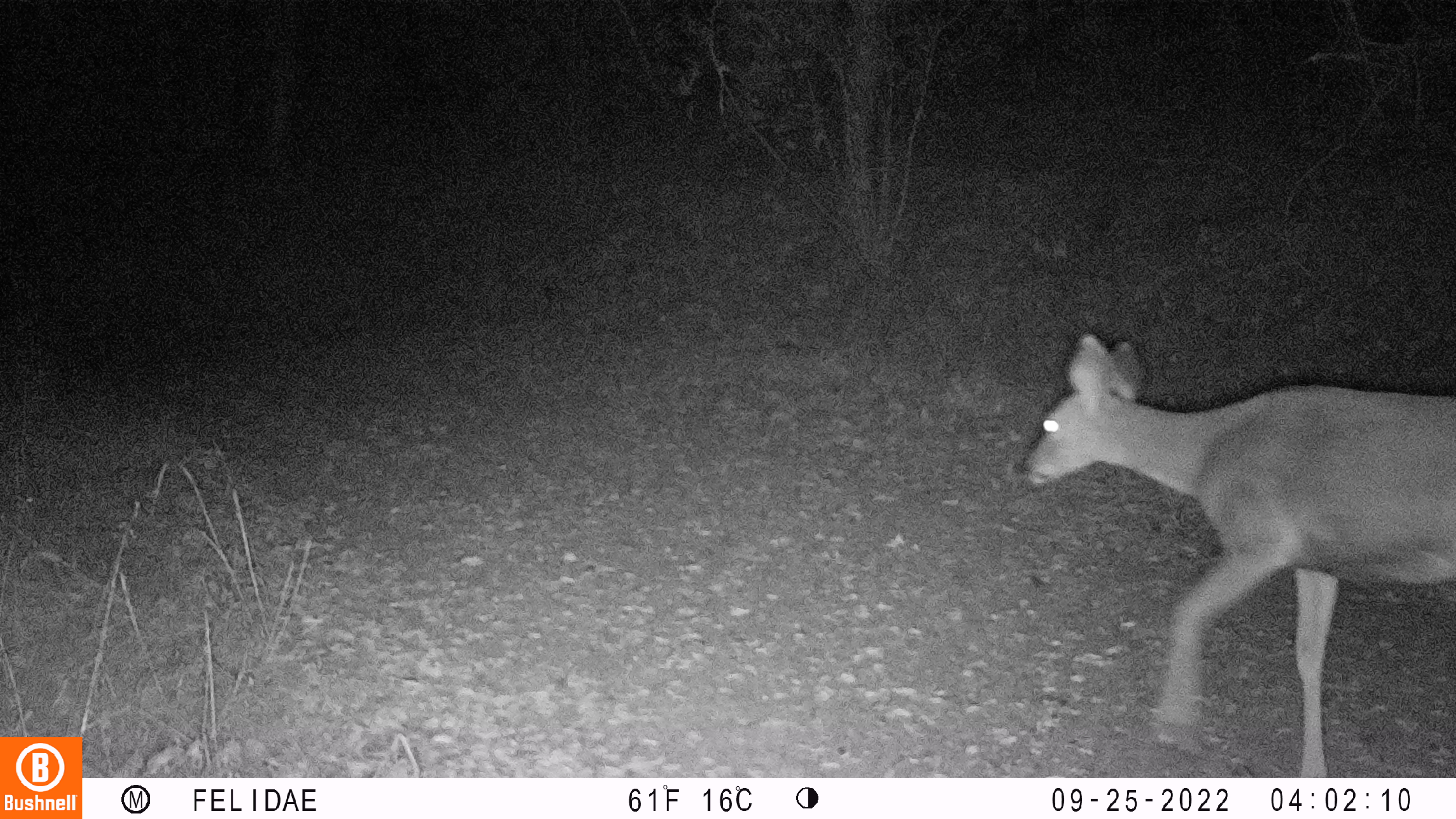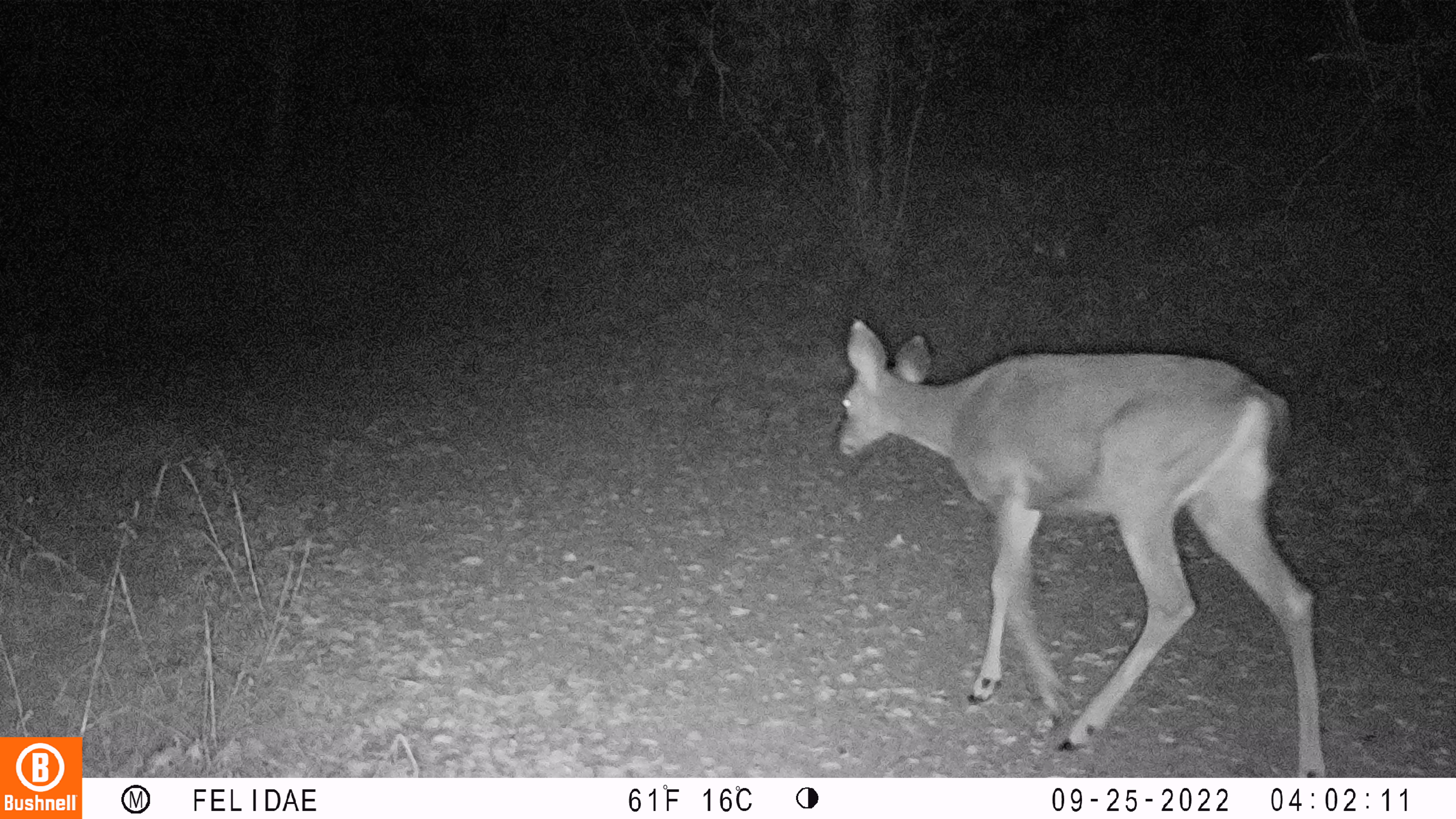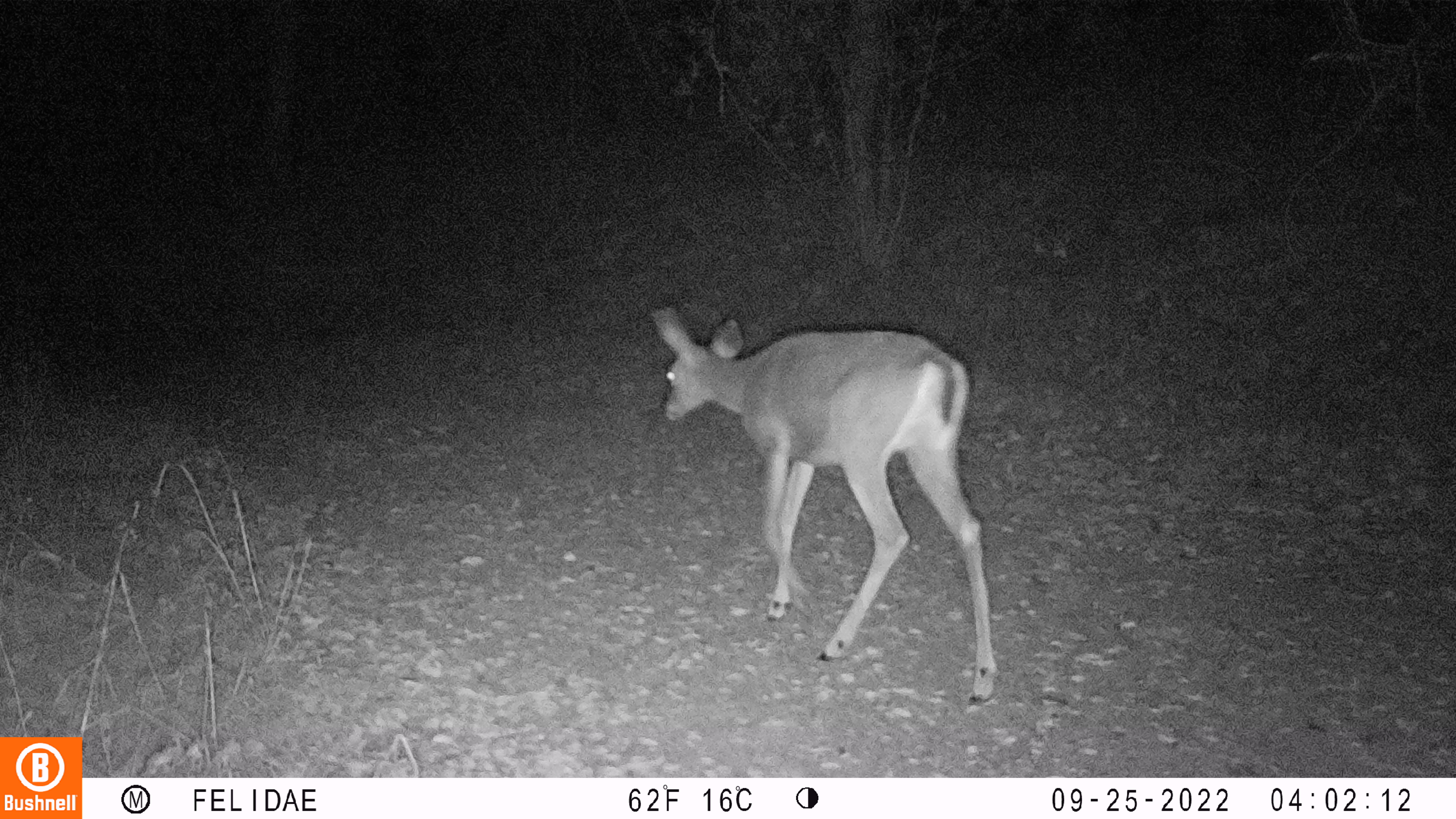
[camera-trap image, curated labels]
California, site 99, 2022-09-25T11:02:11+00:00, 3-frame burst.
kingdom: Animalia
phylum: Chordata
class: Mammalia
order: Artiodactyla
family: Cervidae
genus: Odocoileus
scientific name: Odocoileus hemionus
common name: mule deer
Mule deer (Odocoileus hemionus).